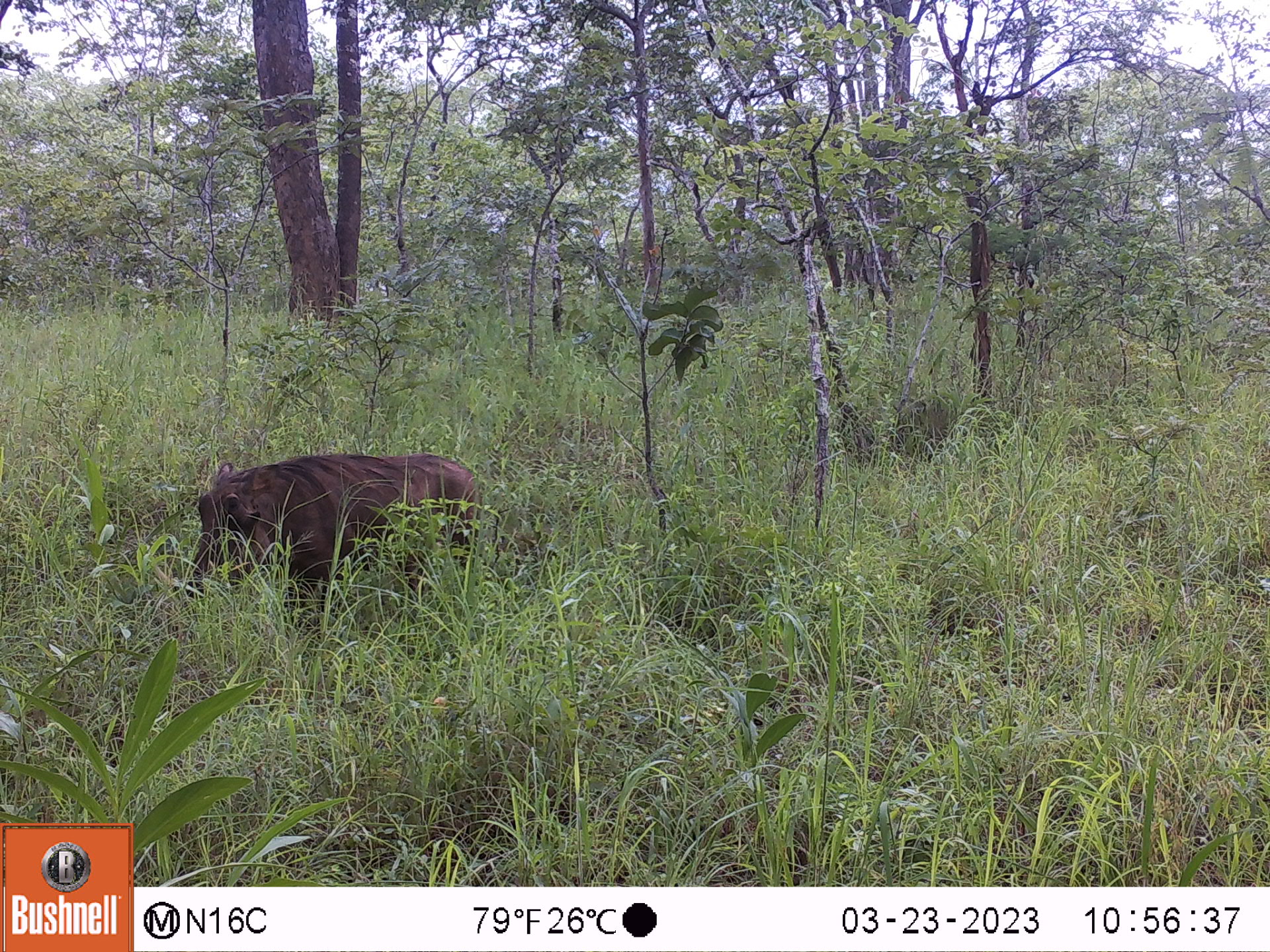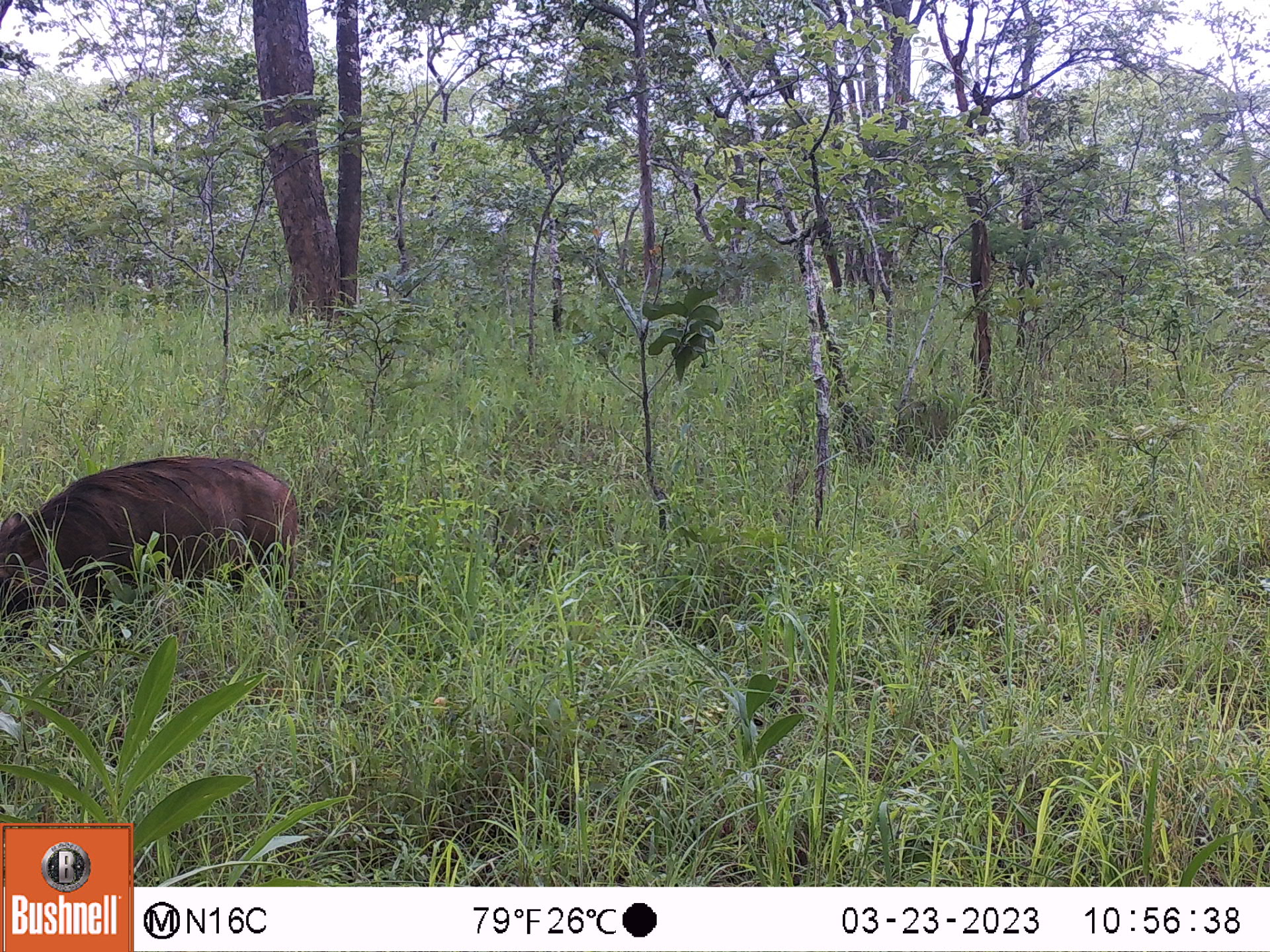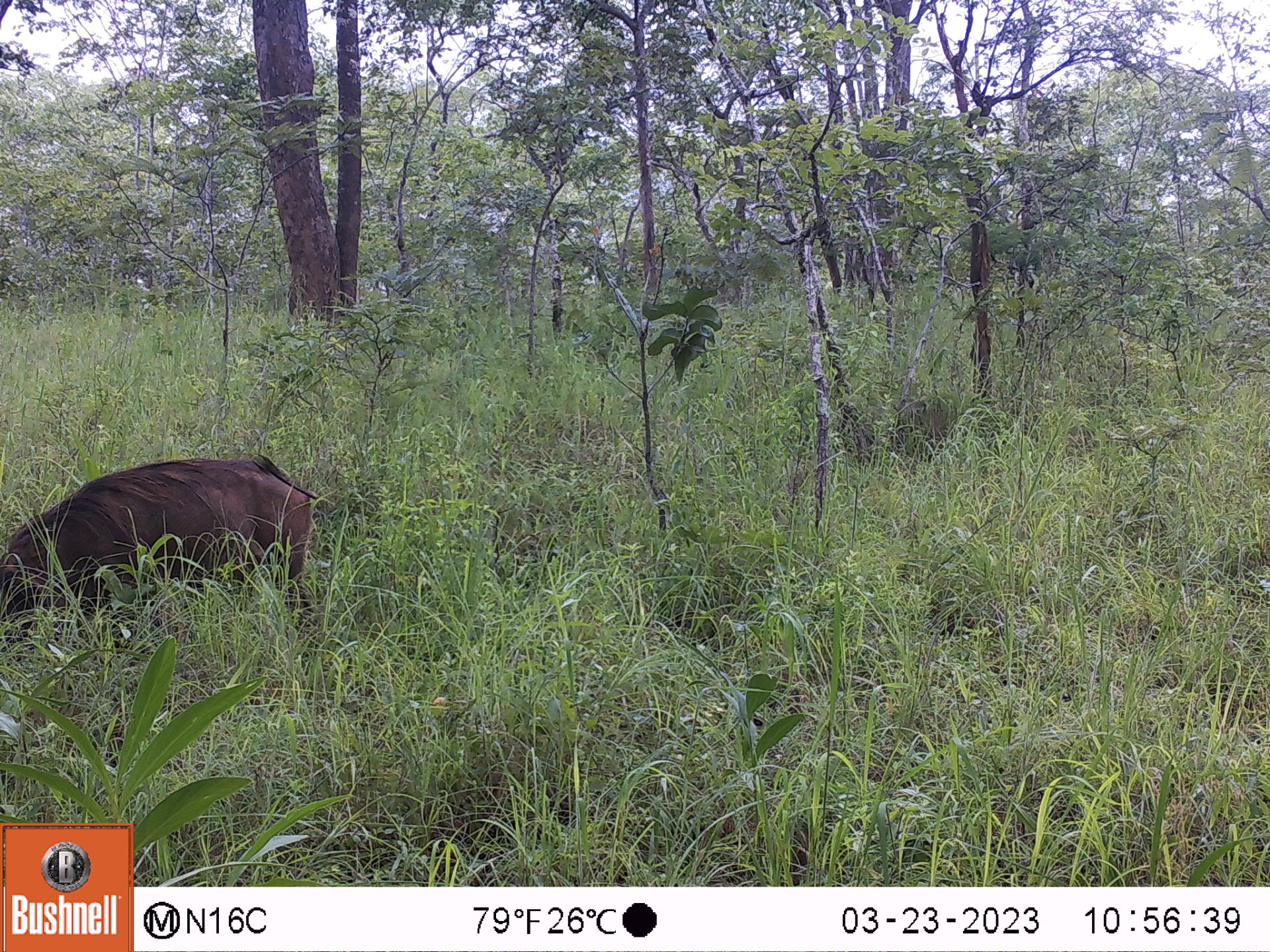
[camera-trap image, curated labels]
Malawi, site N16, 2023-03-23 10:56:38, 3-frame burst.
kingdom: Animalia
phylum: Chordata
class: Mammalia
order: Artiodactyla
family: Suidae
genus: Phacochoerus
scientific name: Phacochoerus africanus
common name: common warthog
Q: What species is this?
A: Common warthog (Phacochoerus africanus).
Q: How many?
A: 1.